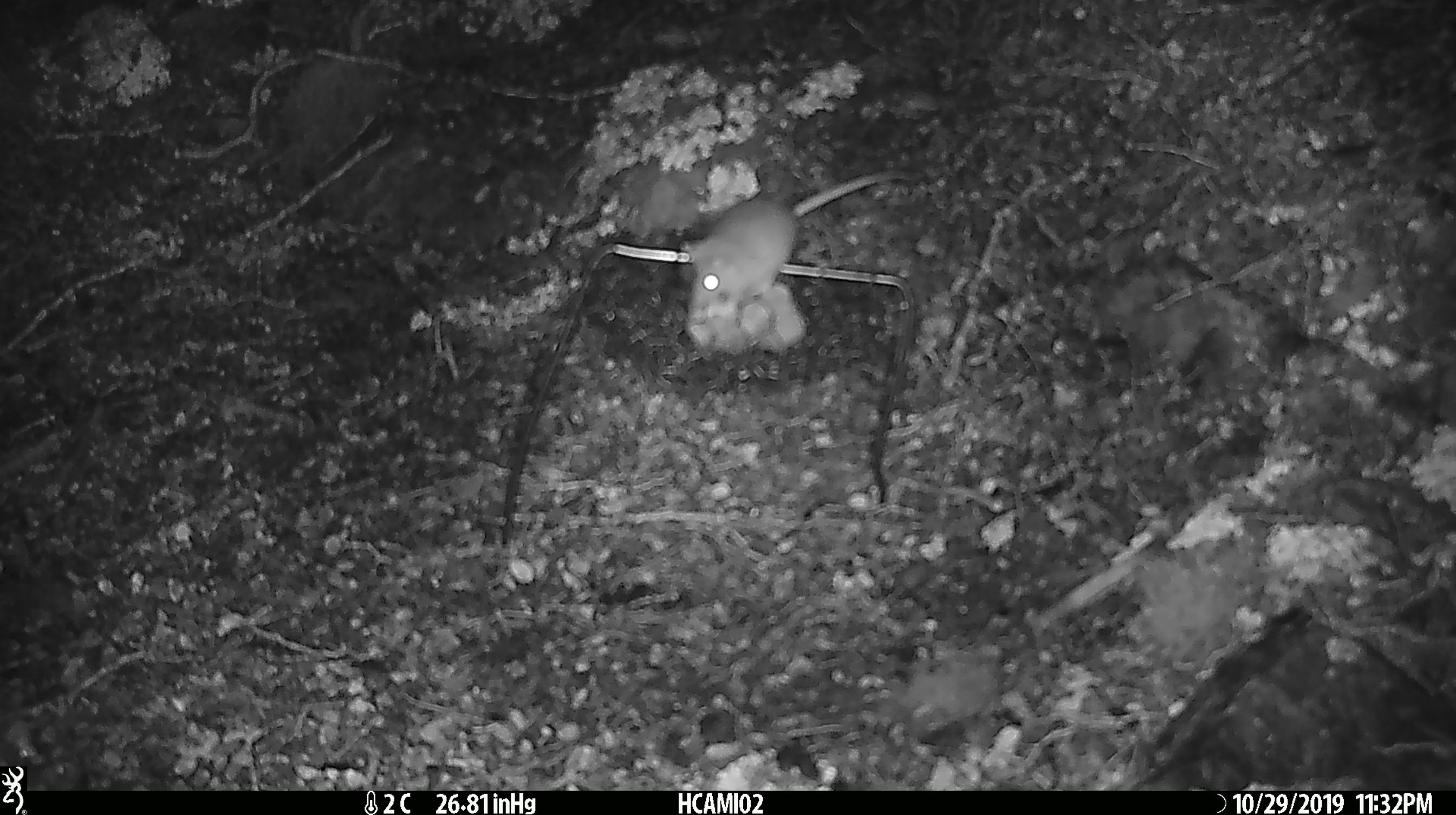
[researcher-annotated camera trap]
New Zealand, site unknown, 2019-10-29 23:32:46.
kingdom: Animalia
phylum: Chordata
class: Mammalia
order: Rodentia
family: Muridae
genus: Mus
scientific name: Mus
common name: mouse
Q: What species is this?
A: Mouse (Mus).